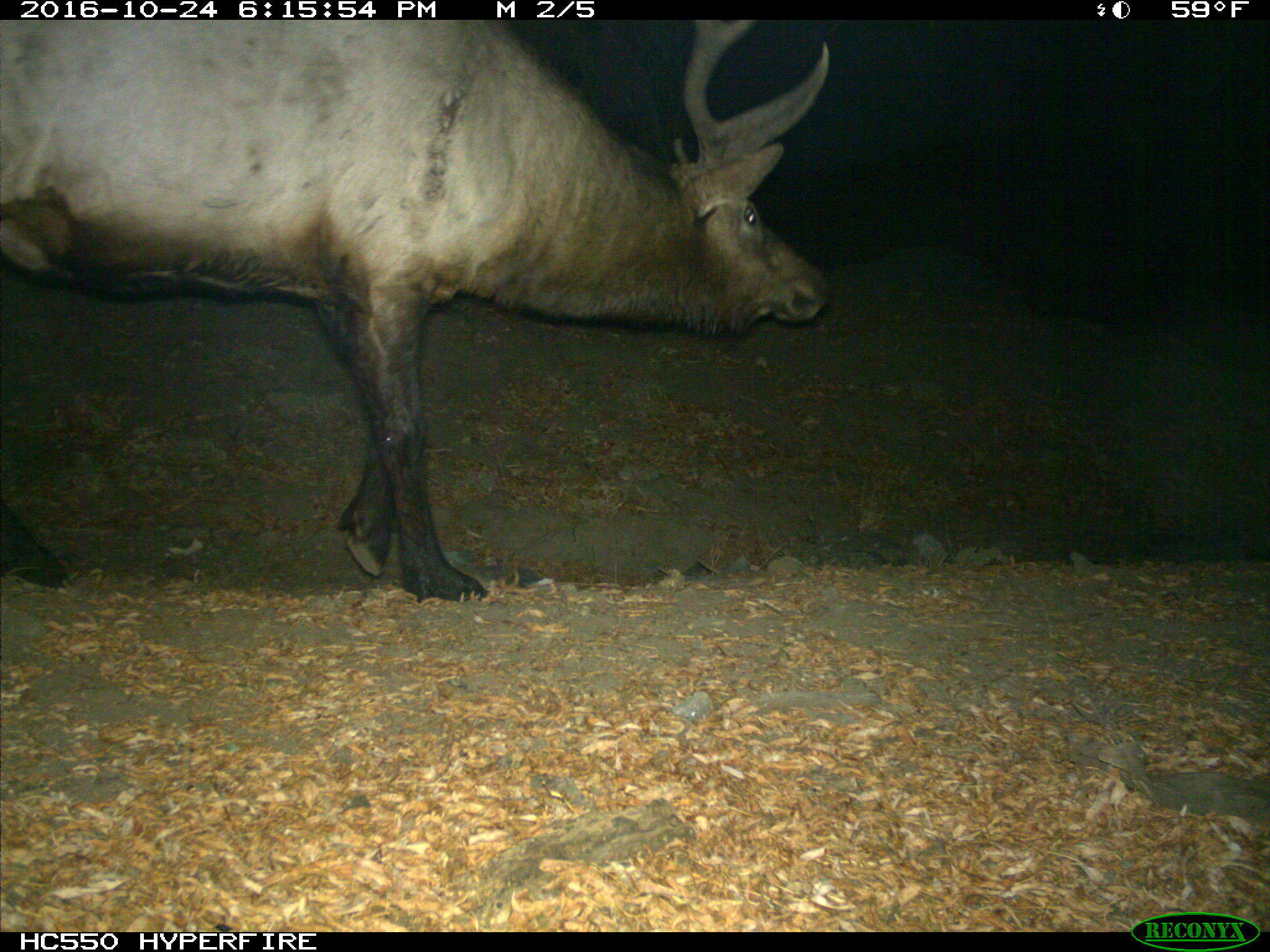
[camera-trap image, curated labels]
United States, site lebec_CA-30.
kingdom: Animalia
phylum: Chordata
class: Mammalia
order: Artiodactyla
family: Cervidae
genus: Cervus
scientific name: Cervus canadensis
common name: elk